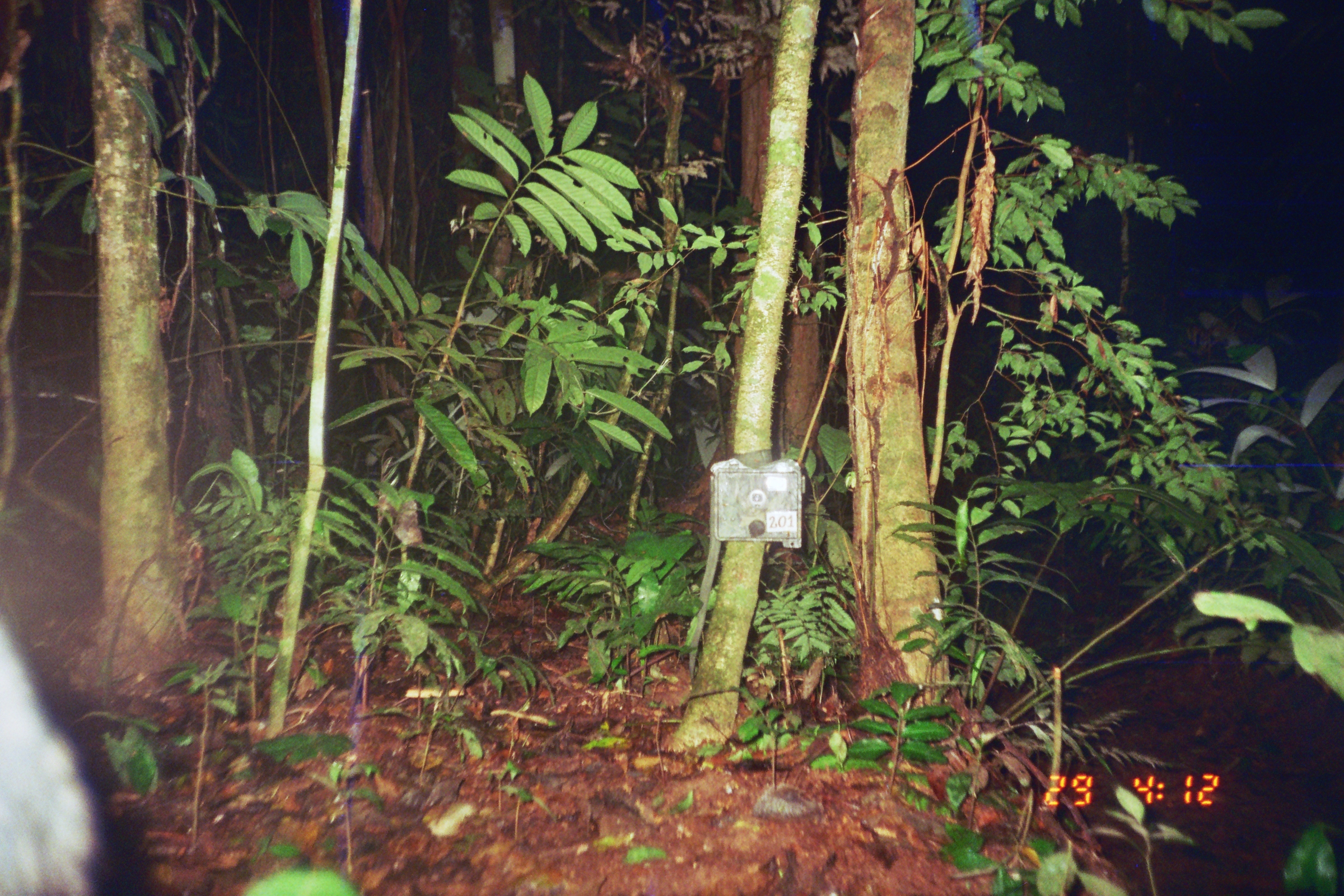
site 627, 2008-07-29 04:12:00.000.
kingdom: Animalia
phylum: Chordata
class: Mammalia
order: Artiodactyla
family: Tayassuidae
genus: Tayassu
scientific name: Tayassu pecari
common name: white-lipped peccary